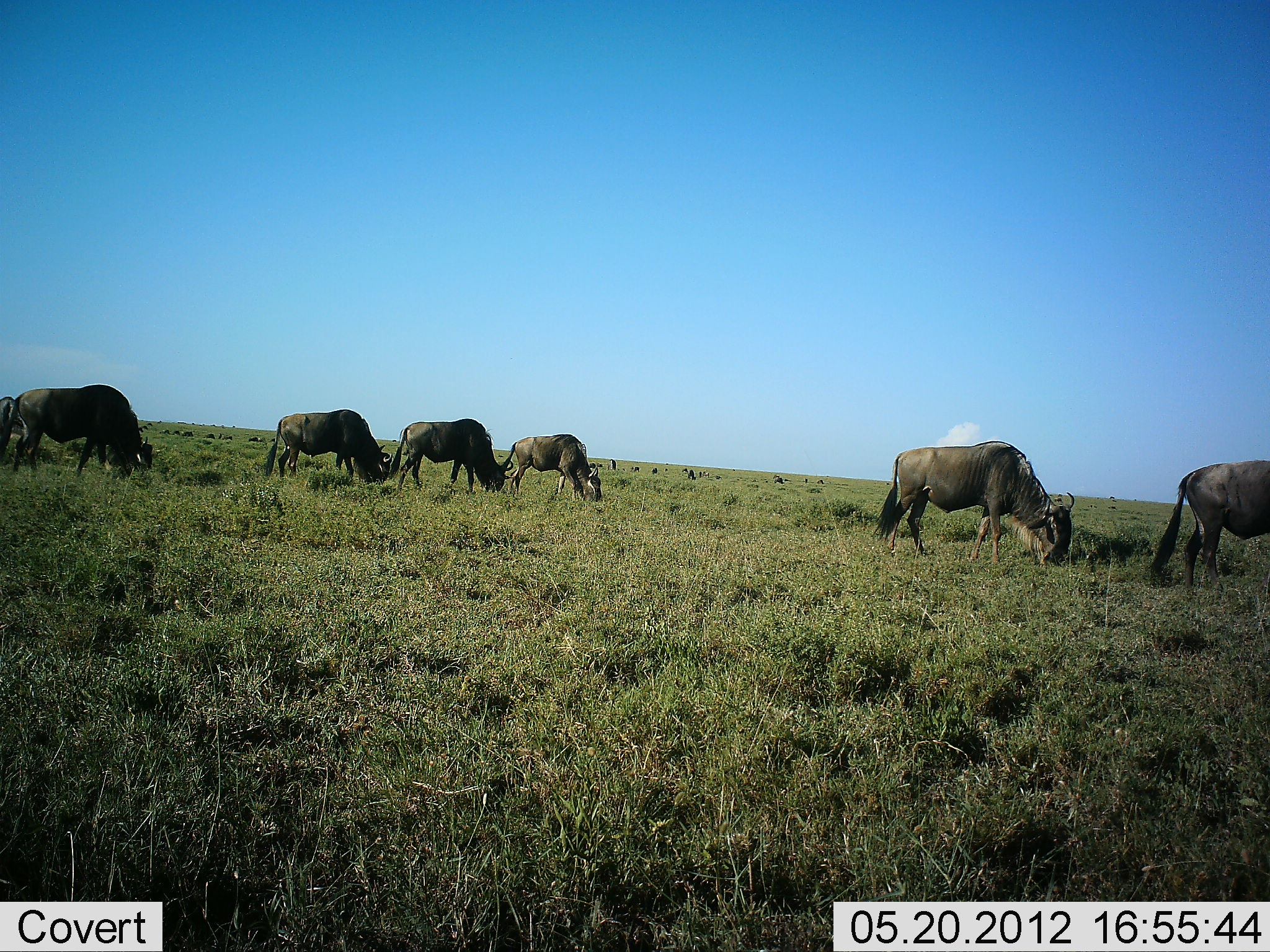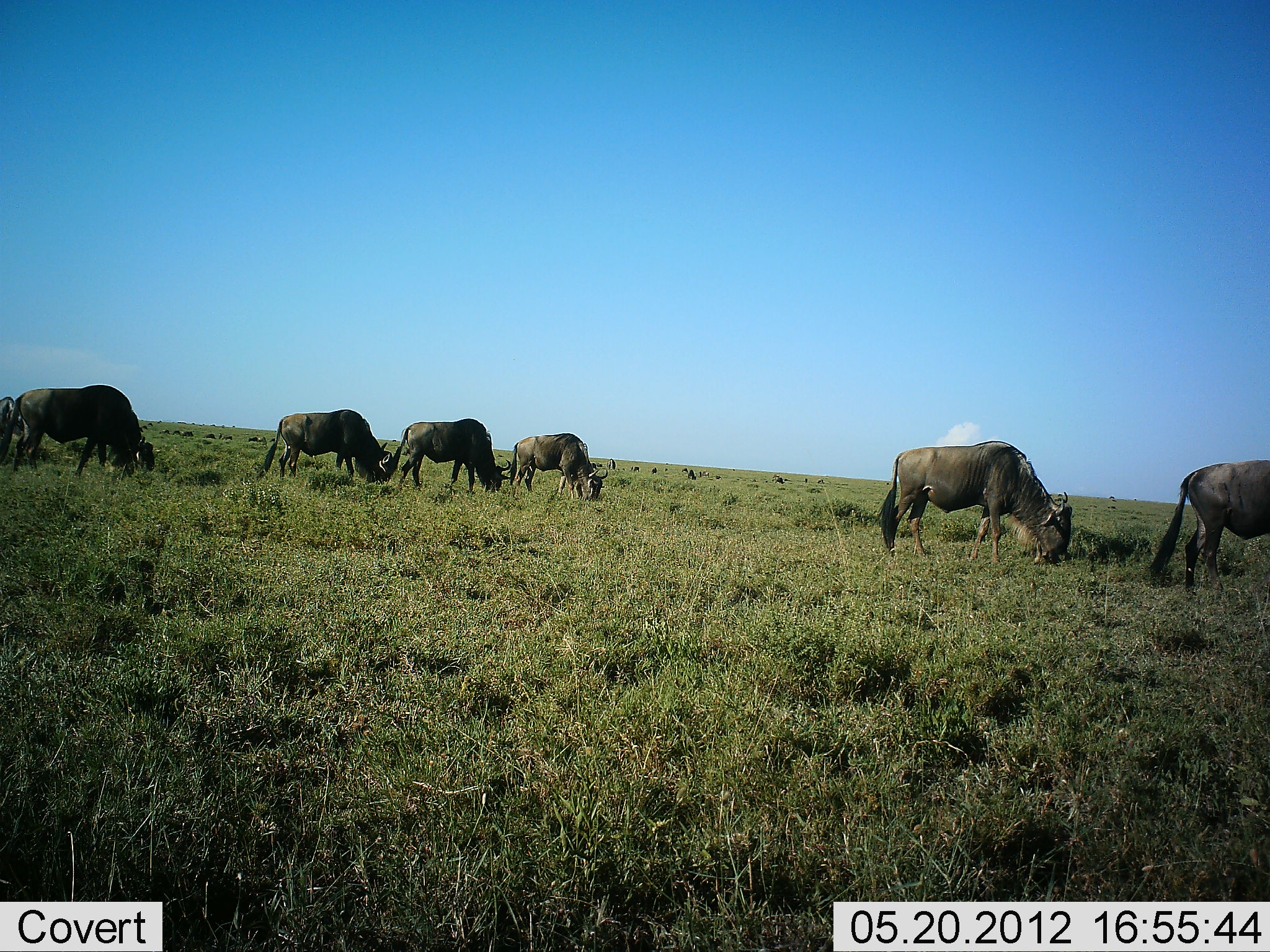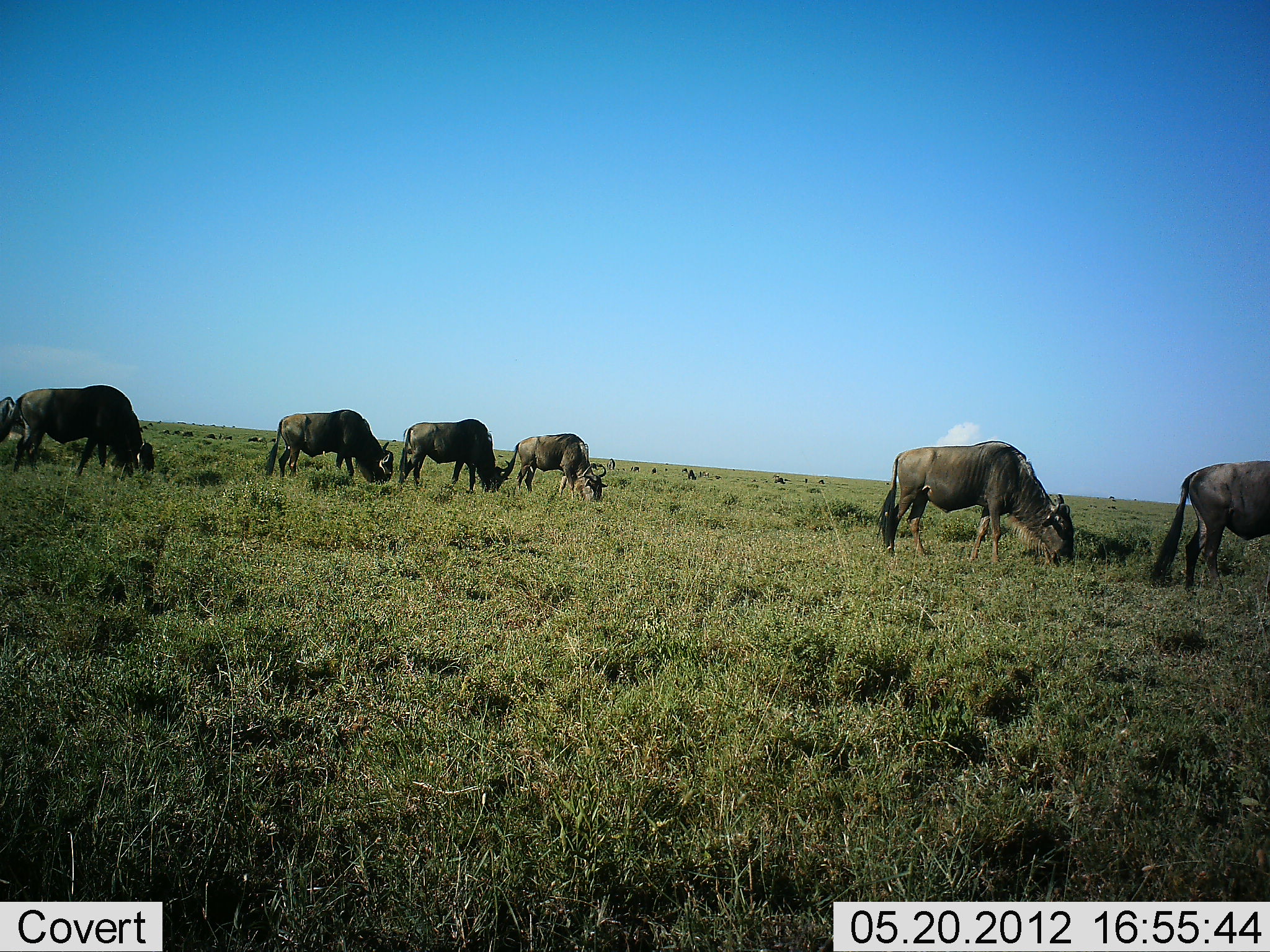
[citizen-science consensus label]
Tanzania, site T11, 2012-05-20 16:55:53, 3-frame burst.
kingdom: Animalia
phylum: Chordata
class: Mammalia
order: Artiodactyla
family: Bovidae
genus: Connochaetes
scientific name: Connochaetes taurinus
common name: blue wildebeest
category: wildebeest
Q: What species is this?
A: Wildebeest (blue wildebeest) (Connochaetes taurinus).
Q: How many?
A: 7.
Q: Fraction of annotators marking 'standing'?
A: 20%.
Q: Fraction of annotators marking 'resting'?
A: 0%.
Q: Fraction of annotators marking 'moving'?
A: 20%.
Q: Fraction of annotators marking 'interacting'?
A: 0%.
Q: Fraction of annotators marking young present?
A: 0%.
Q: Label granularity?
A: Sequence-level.